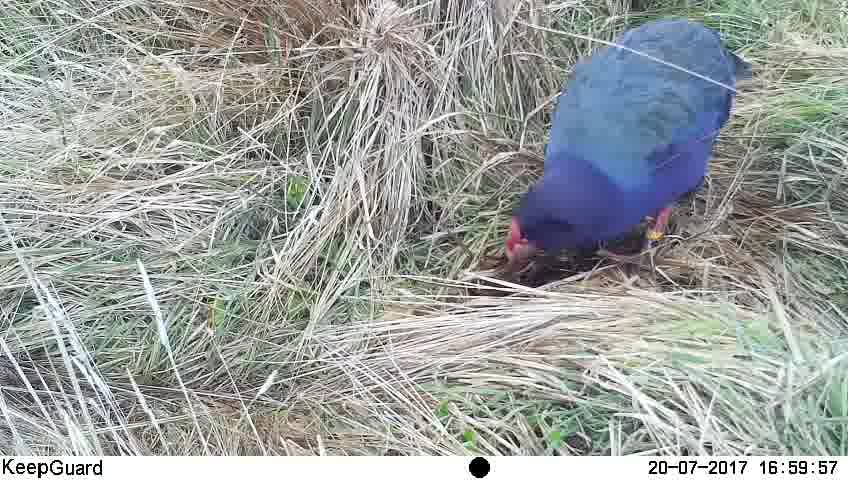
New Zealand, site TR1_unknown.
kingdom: Animalia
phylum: Chordata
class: Aves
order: Gruiformes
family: Rallidae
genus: Porphyrio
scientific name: Porphyrio mantelli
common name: takahe